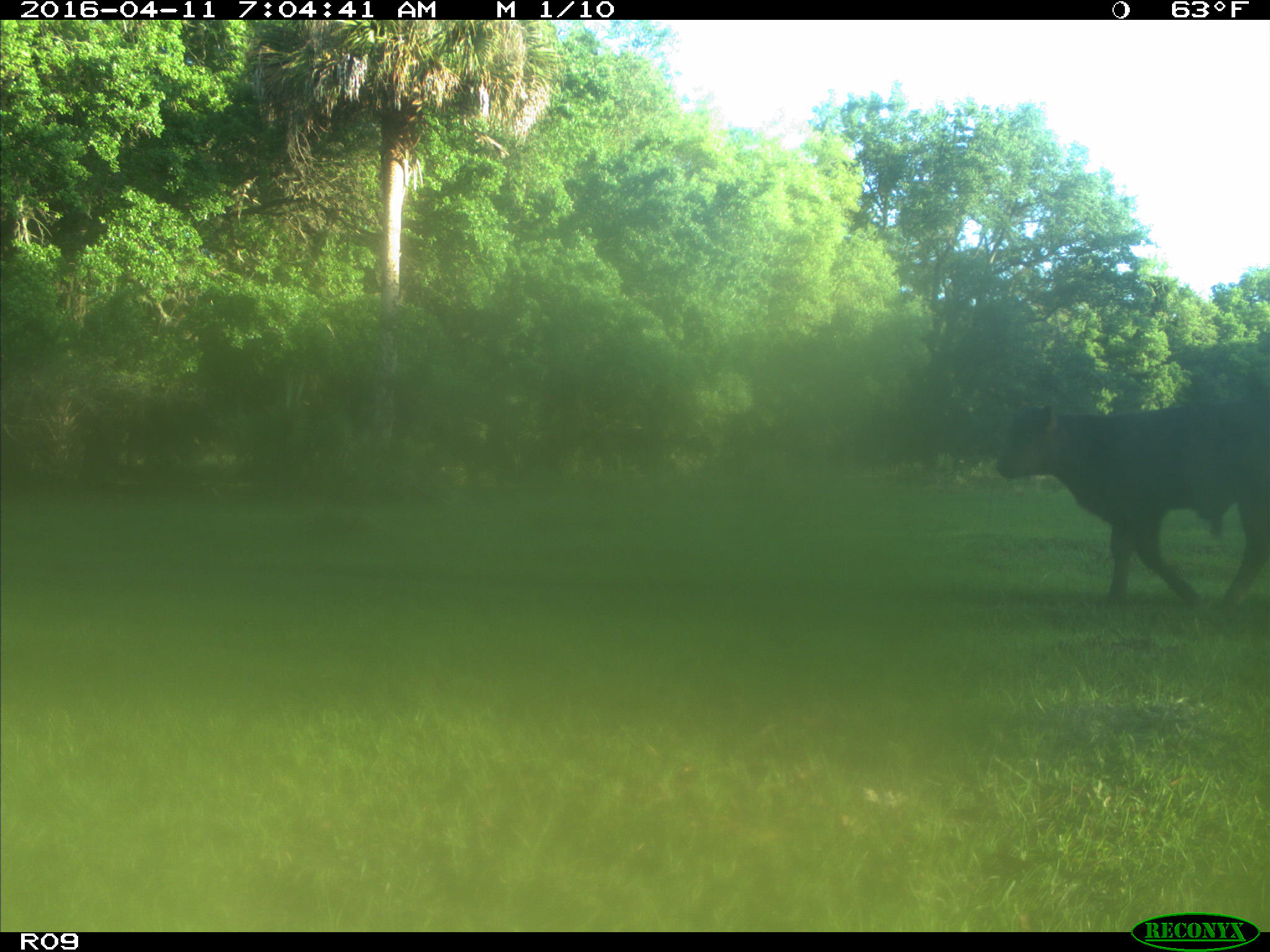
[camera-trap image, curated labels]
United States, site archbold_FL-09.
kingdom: Animalia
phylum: Chordata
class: Mammalia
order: Artiodactyla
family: Bovidae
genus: Bos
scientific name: Bos taurus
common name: domestic cow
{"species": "Bos taurus (domestic cow)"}